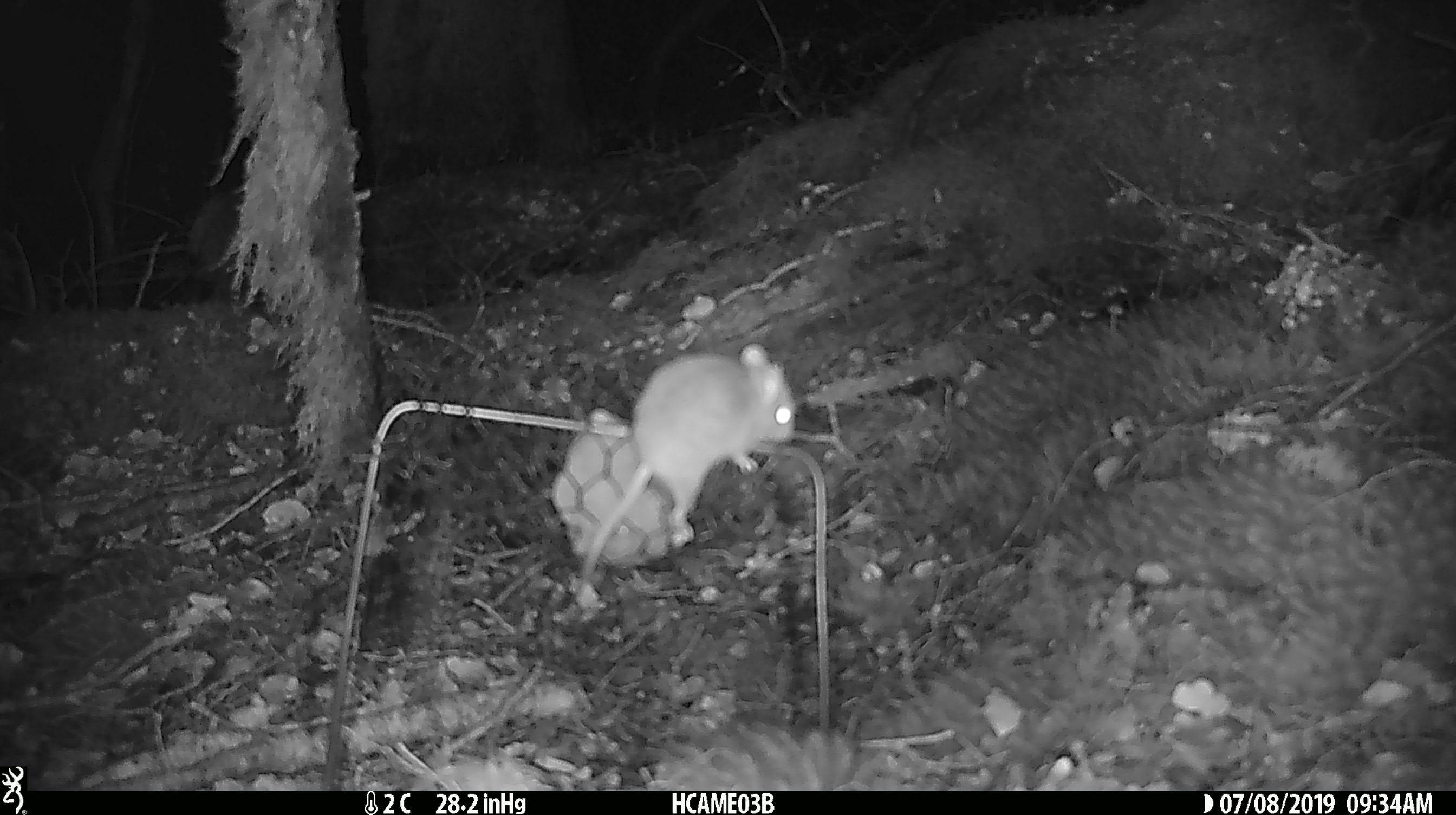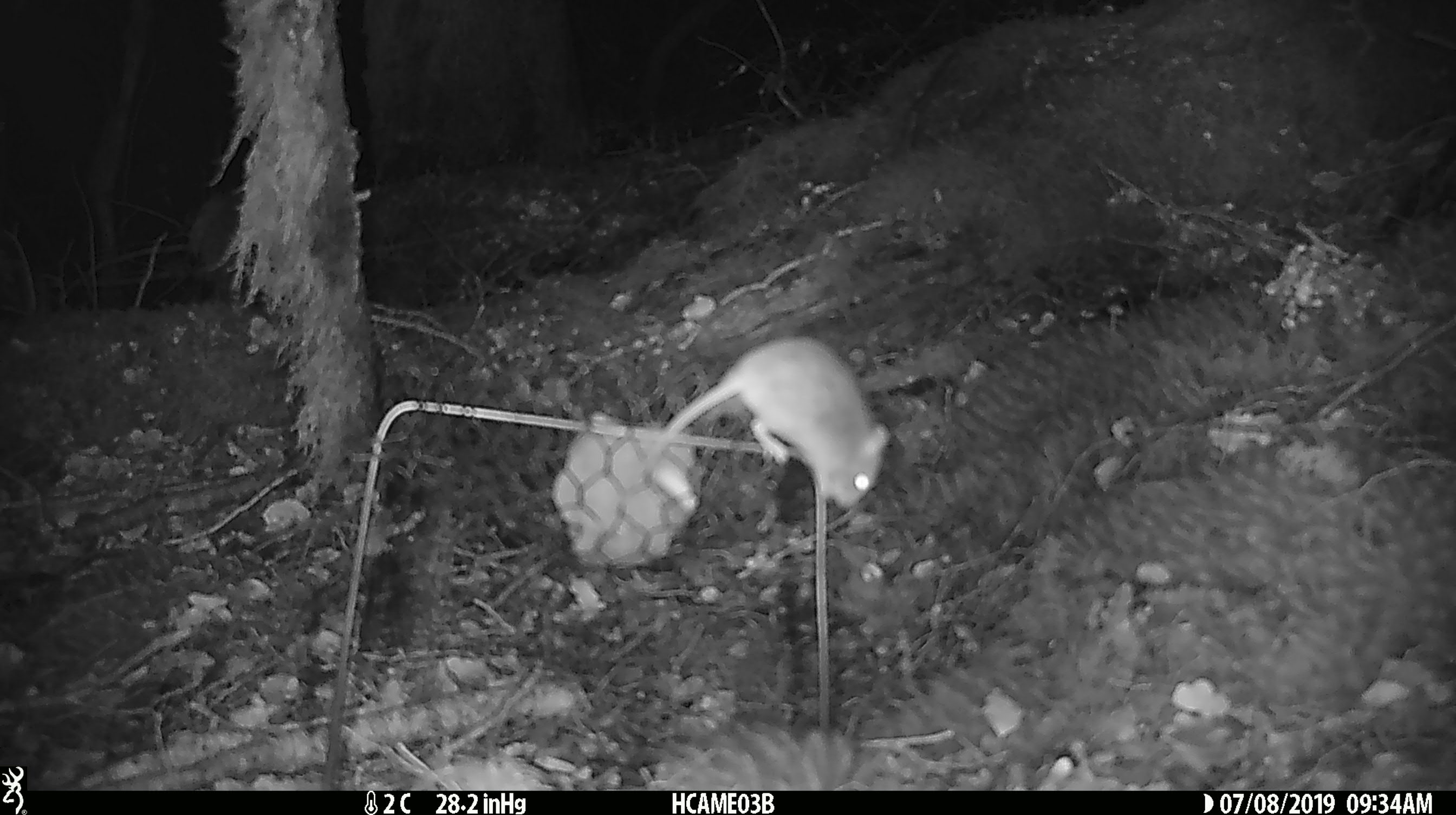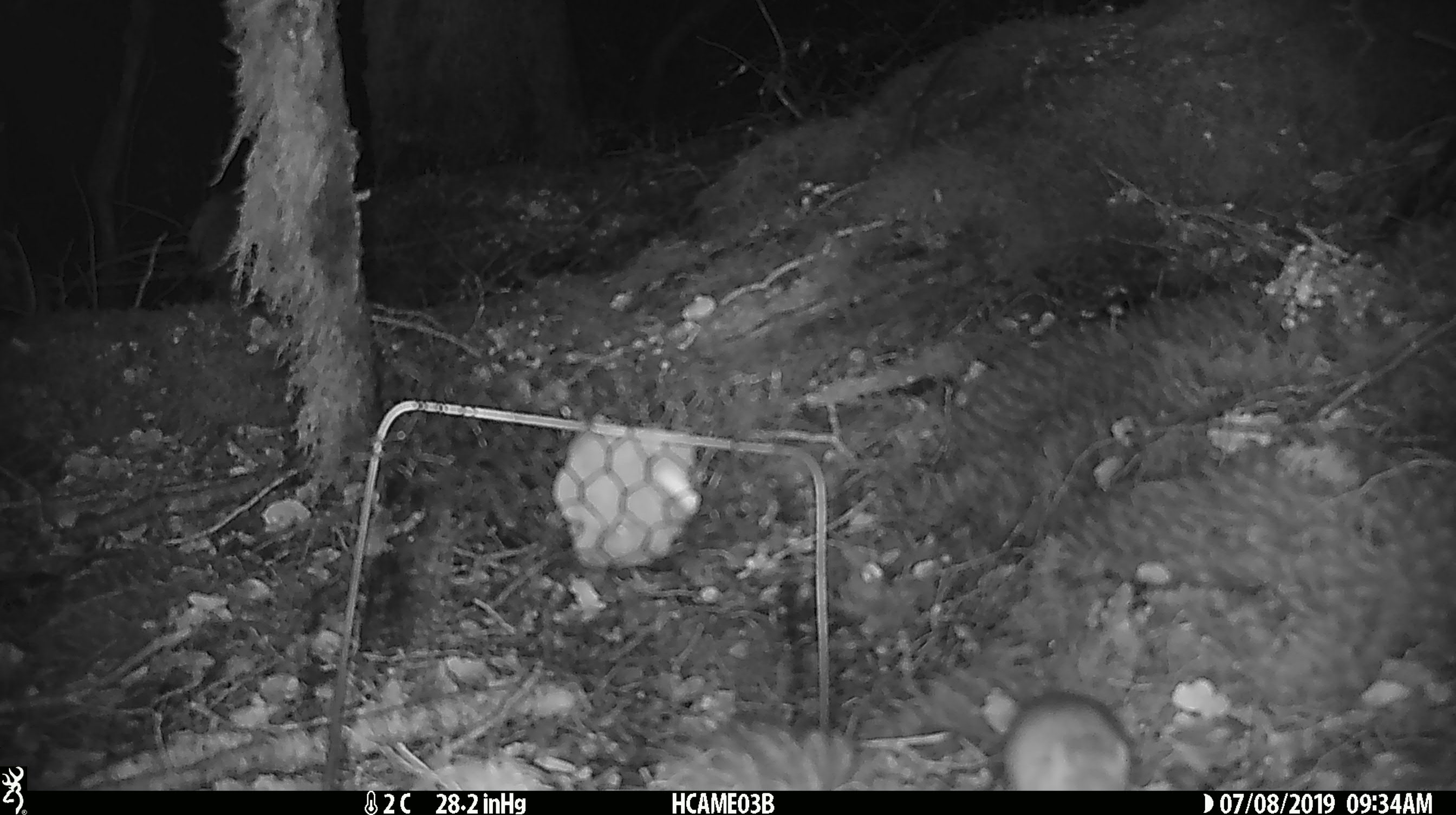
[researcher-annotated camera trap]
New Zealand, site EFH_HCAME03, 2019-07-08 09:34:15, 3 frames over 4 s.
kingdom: Animalia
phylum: Chordata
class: Mammalia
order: Rodentia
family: Muridae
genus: Mus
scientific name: Mus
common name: mouse